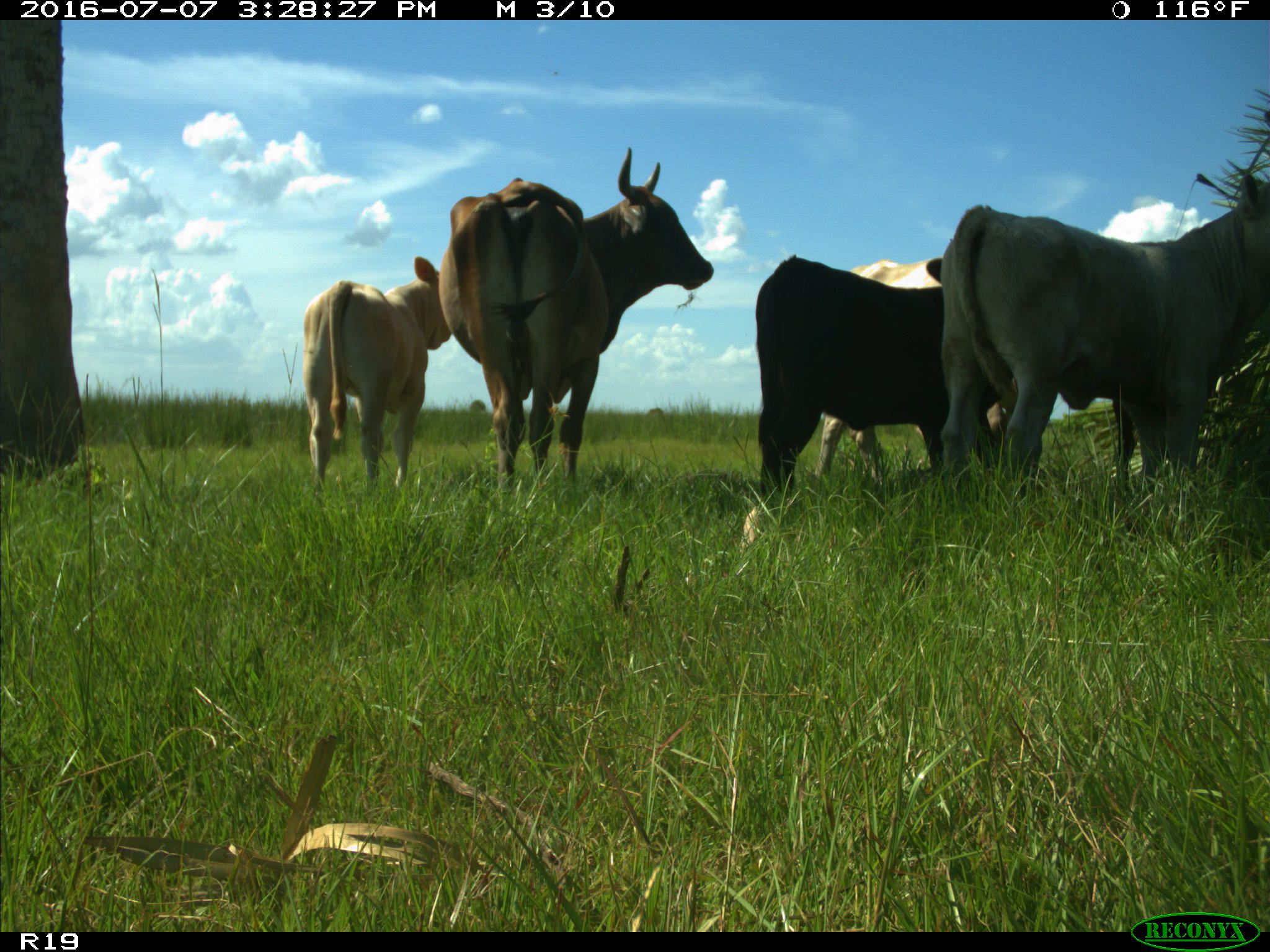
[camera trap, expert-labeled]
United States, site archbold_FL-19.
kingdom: Animalia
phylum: Chordata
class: Mammalia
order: Artiodactyla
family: Bovidae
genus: Bos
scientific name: Bos taurus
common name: domestic cow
Bos taurus (domestic cow).